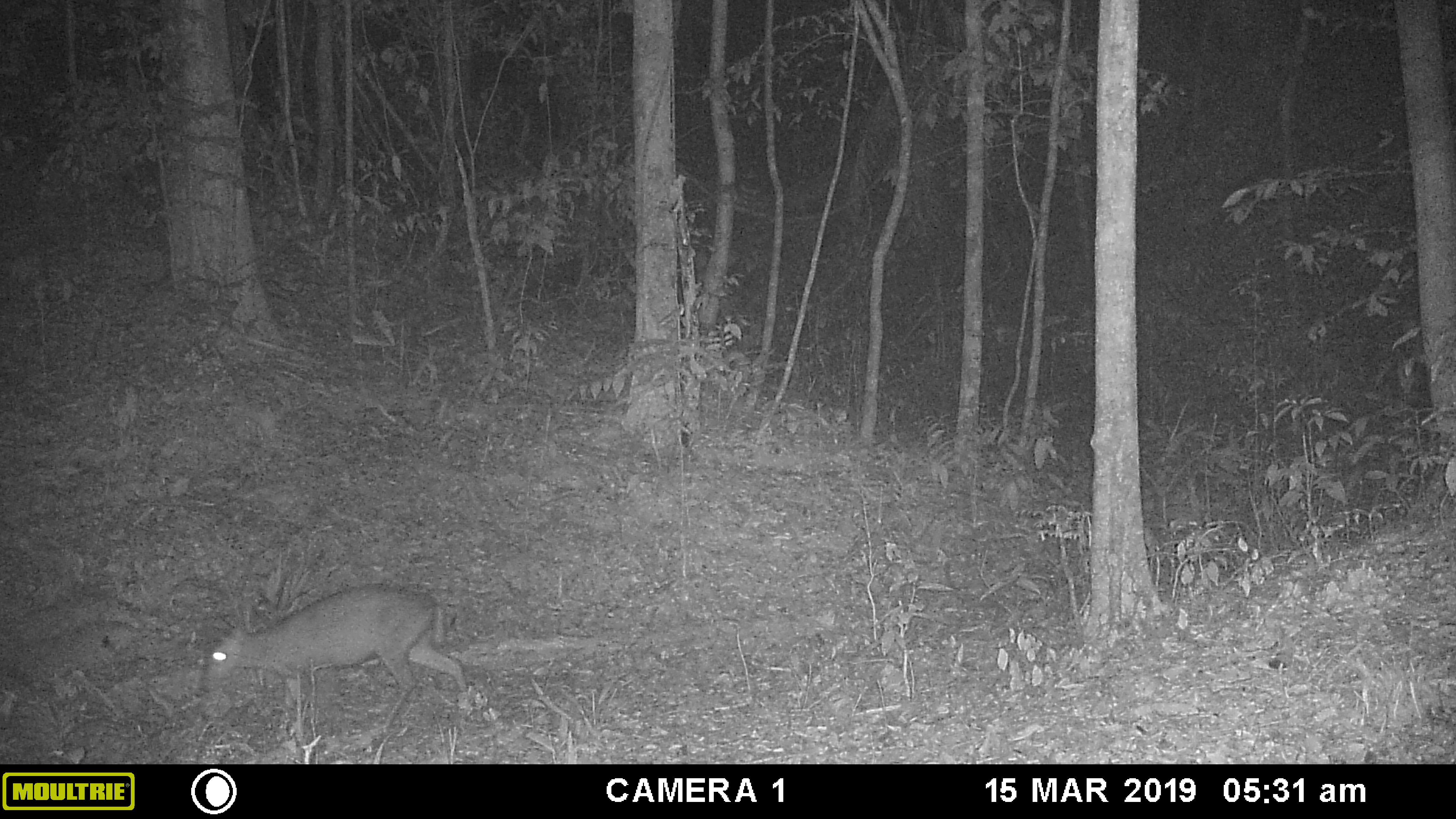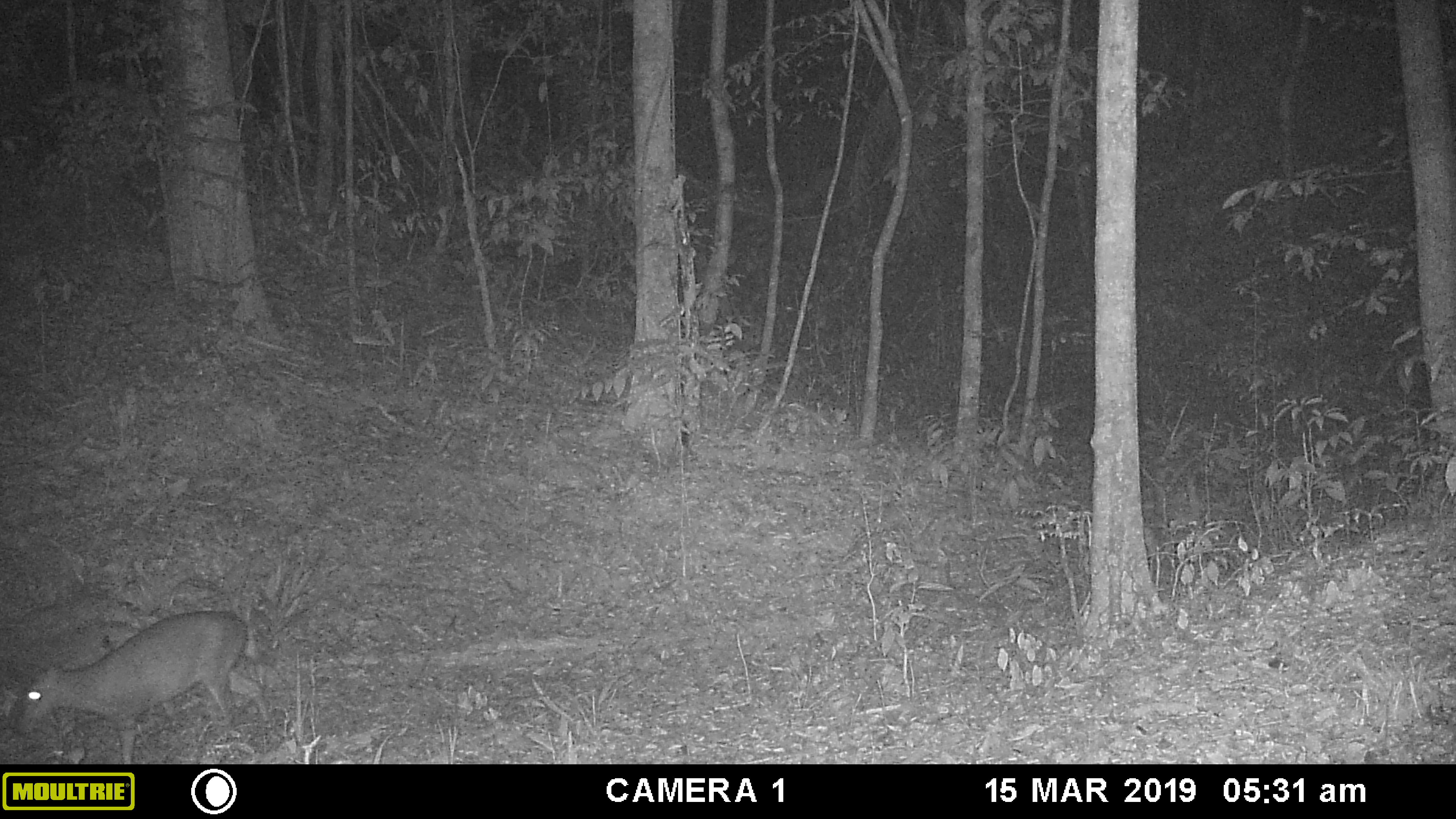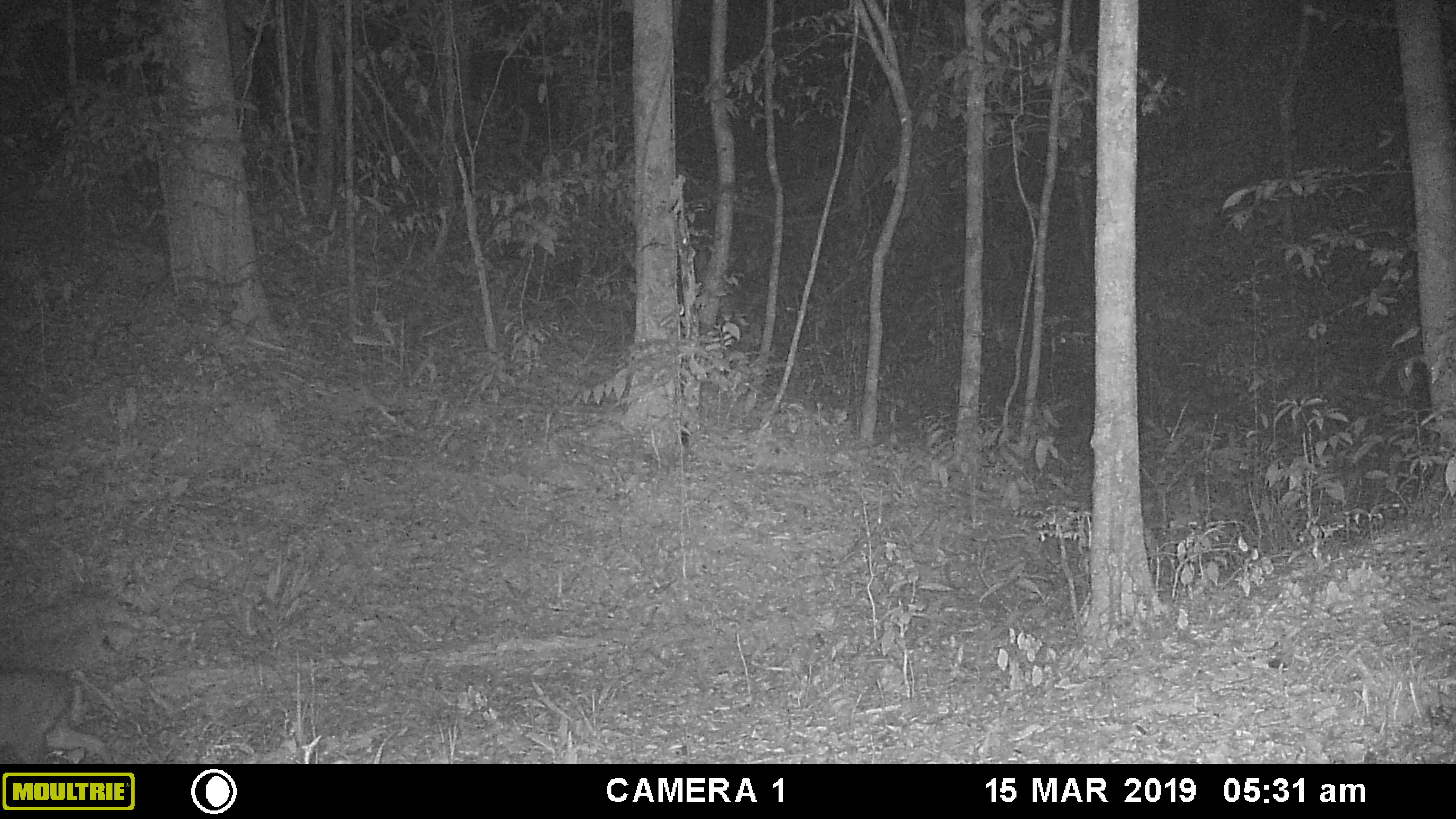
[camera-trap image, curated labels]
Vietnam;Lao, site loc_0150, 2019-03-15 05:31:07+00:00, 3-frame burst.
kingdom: Animalia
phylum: Chordata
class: Mammalia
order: Artiodactyla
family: Cervidae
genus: Muntiacus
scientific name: Muntiacus vuquangensis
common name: large-antlered muntjac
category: large antlered muntjac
Large antlered muntjac (large-antlered muntjac) (Muntiacus vuquangensis). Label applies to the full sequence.